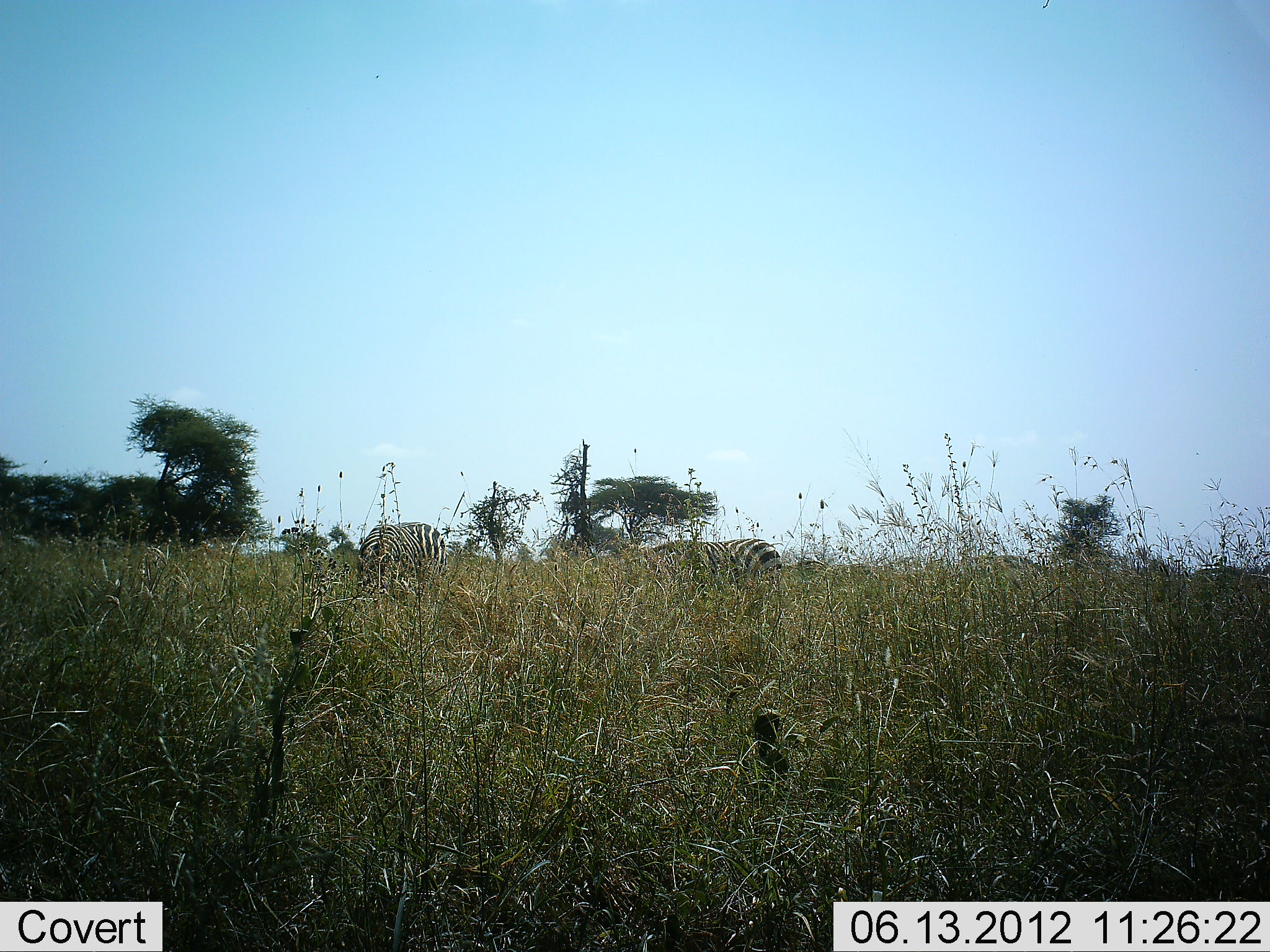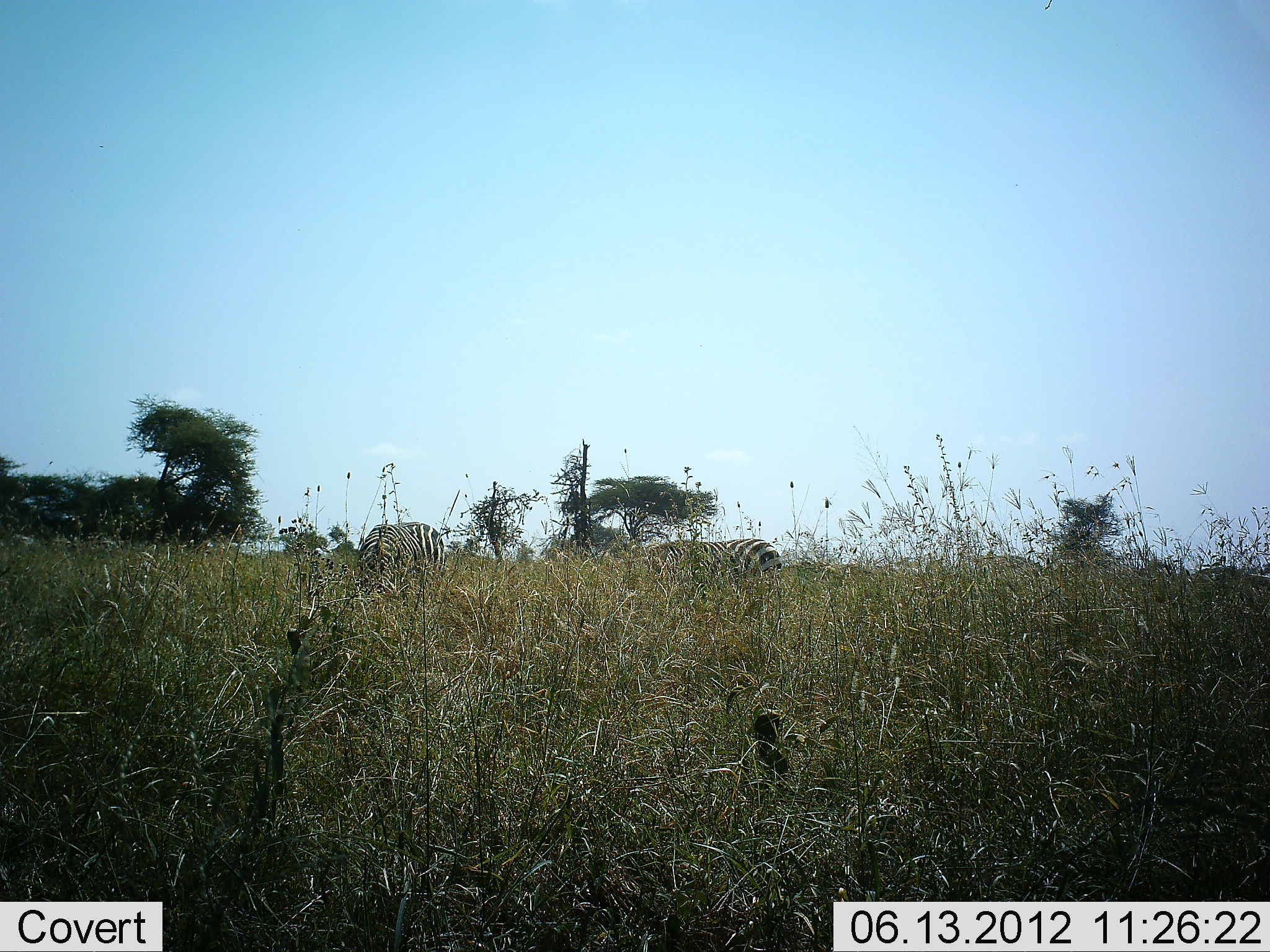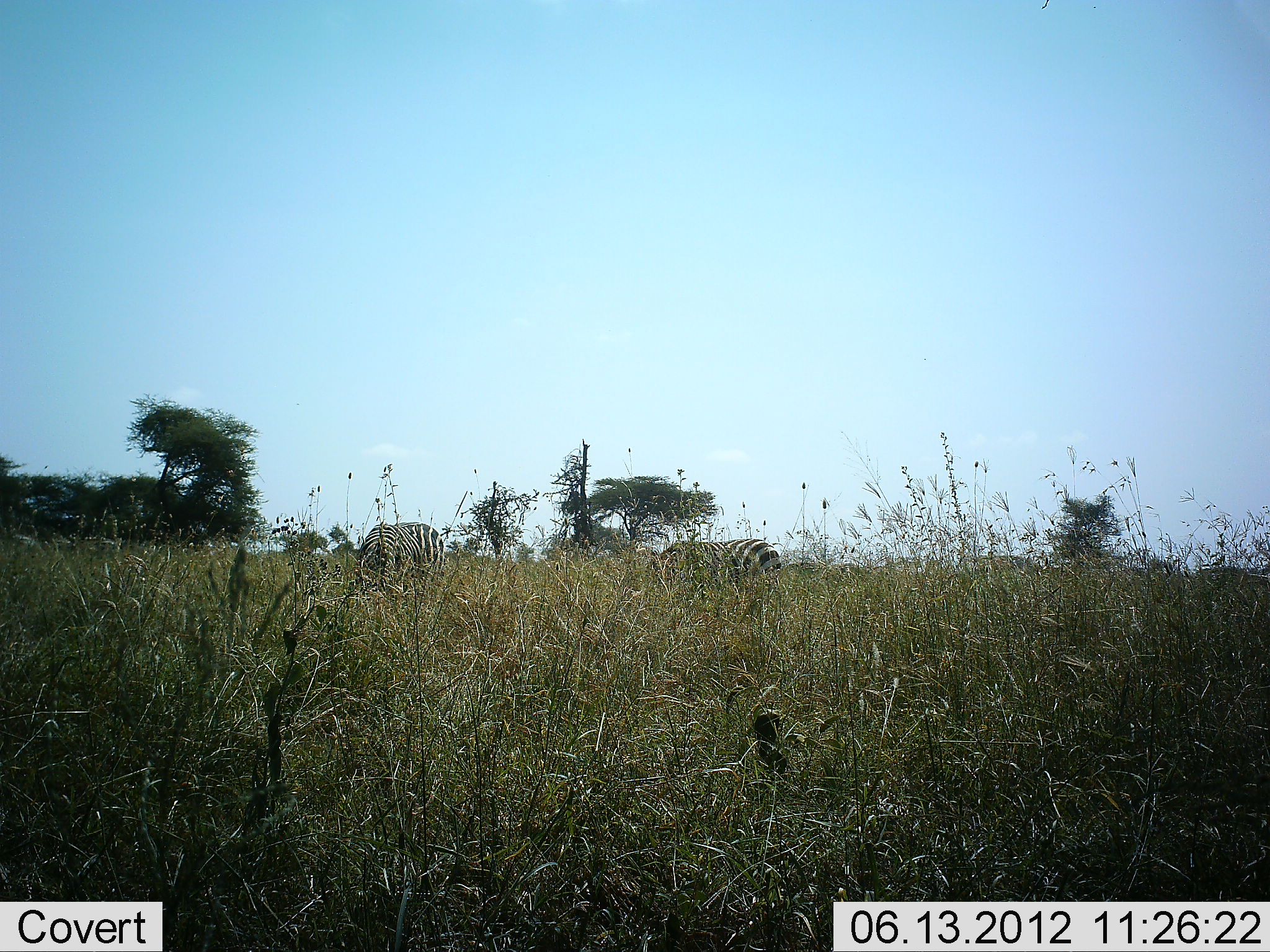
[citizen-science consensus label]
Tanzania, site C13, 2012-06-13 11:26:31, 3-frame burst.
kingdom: Animalia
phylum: Chordata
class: Mammalia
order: Perissodactyla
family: Equidae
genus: Equus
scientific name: Equus quagga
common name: plains zebra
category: zebra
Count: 2.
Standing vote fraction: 20%.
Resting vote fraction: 0%.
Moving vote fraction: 10%.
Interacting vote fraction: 0%.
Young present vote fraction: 0%.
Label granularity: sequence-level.